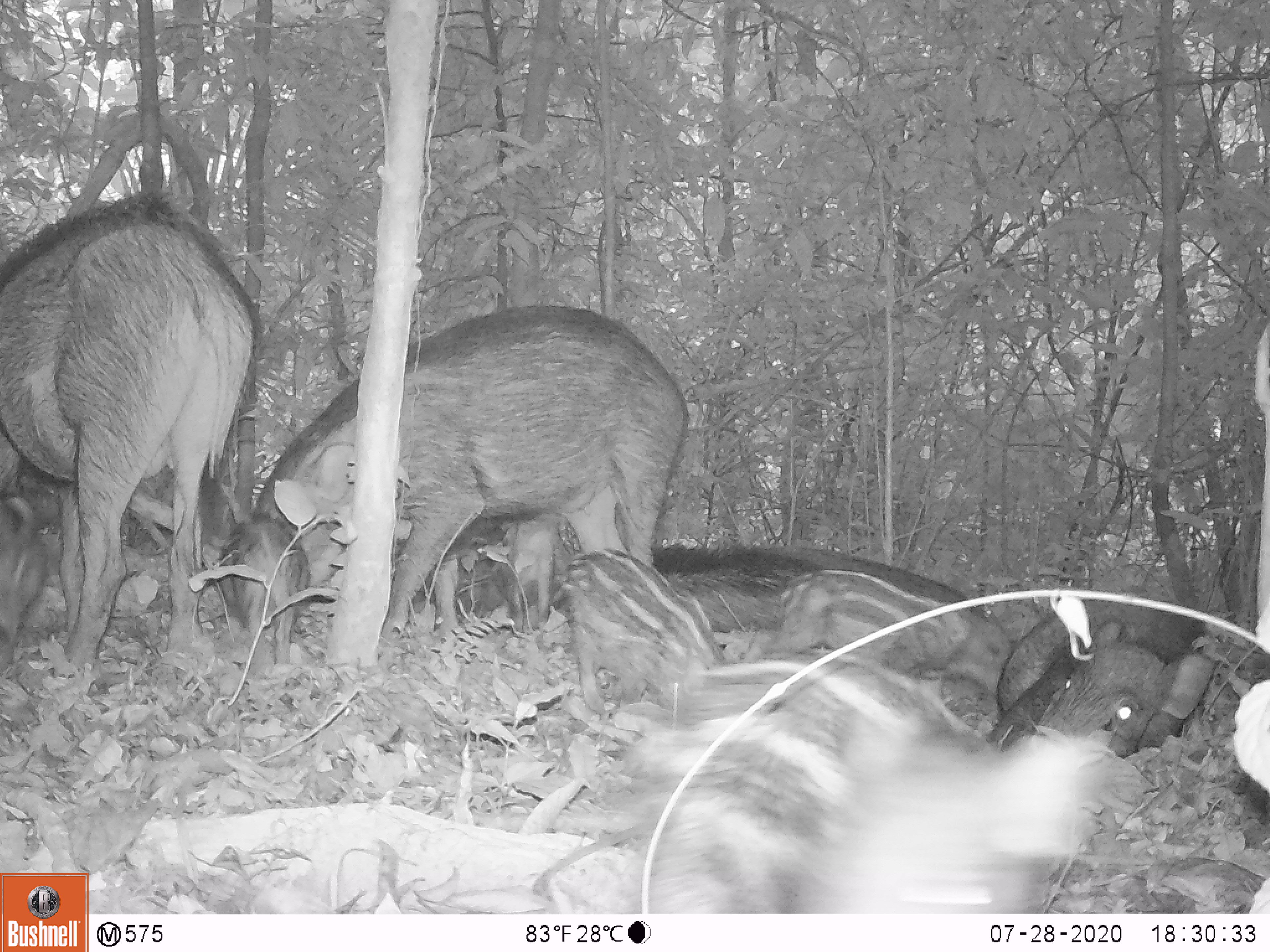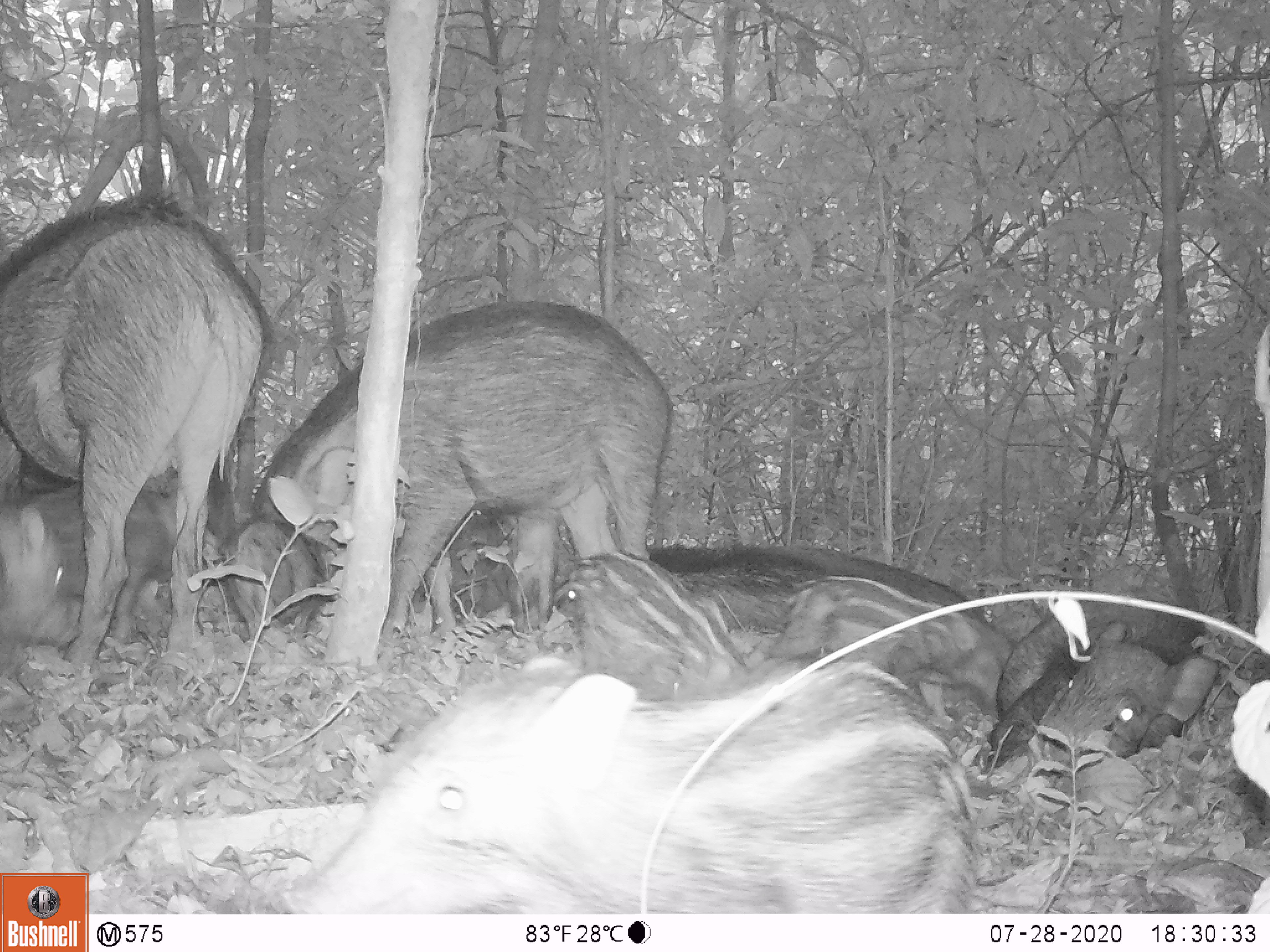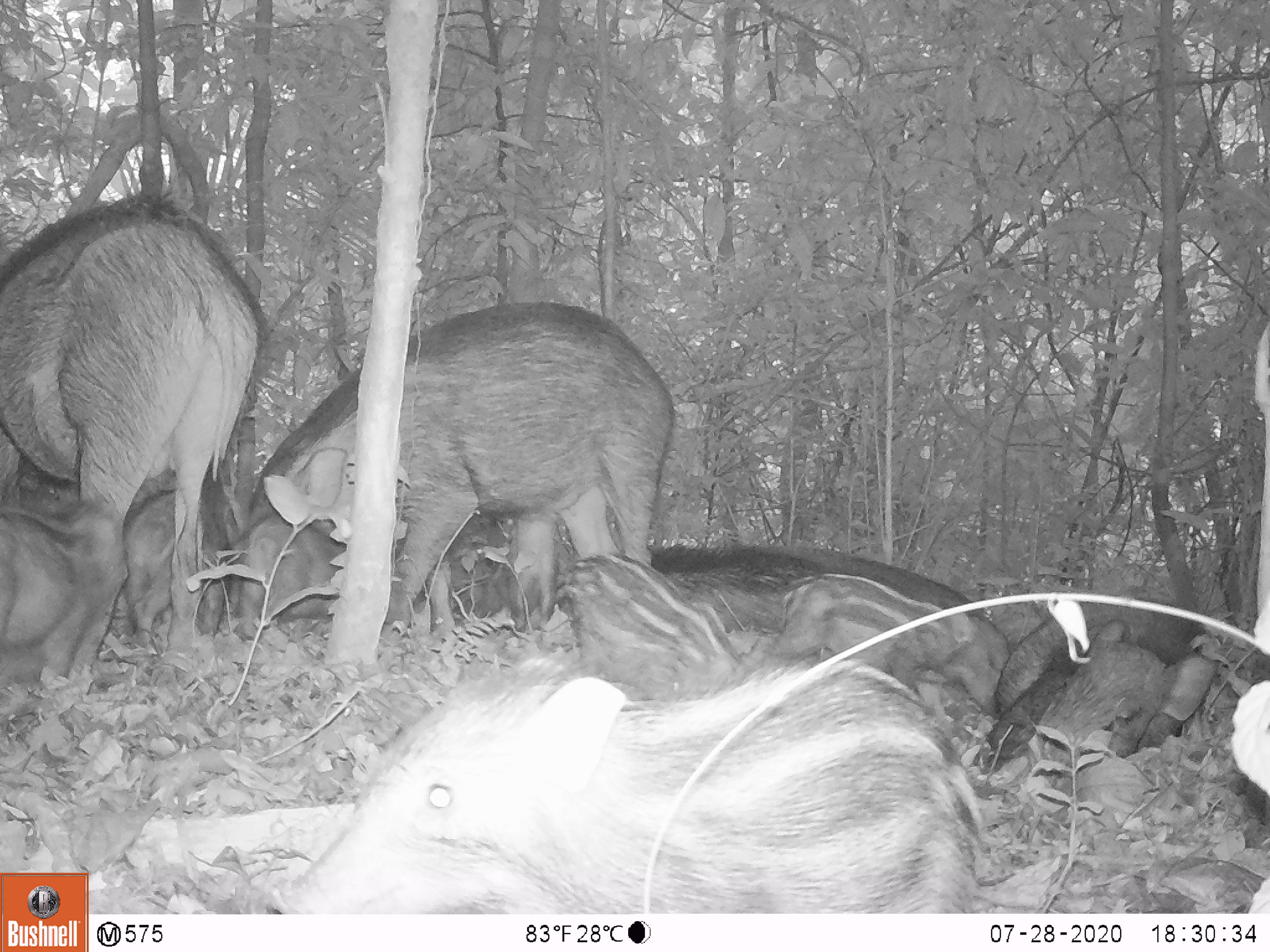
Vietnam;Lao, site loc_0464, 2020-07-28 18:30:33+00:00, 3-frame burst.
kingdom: Animalia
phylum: Chordata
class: Mammalia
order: Artiodactyla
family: Suidae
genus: Sus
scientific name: Sus scrofa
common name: eurasian wild pig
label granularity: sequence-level